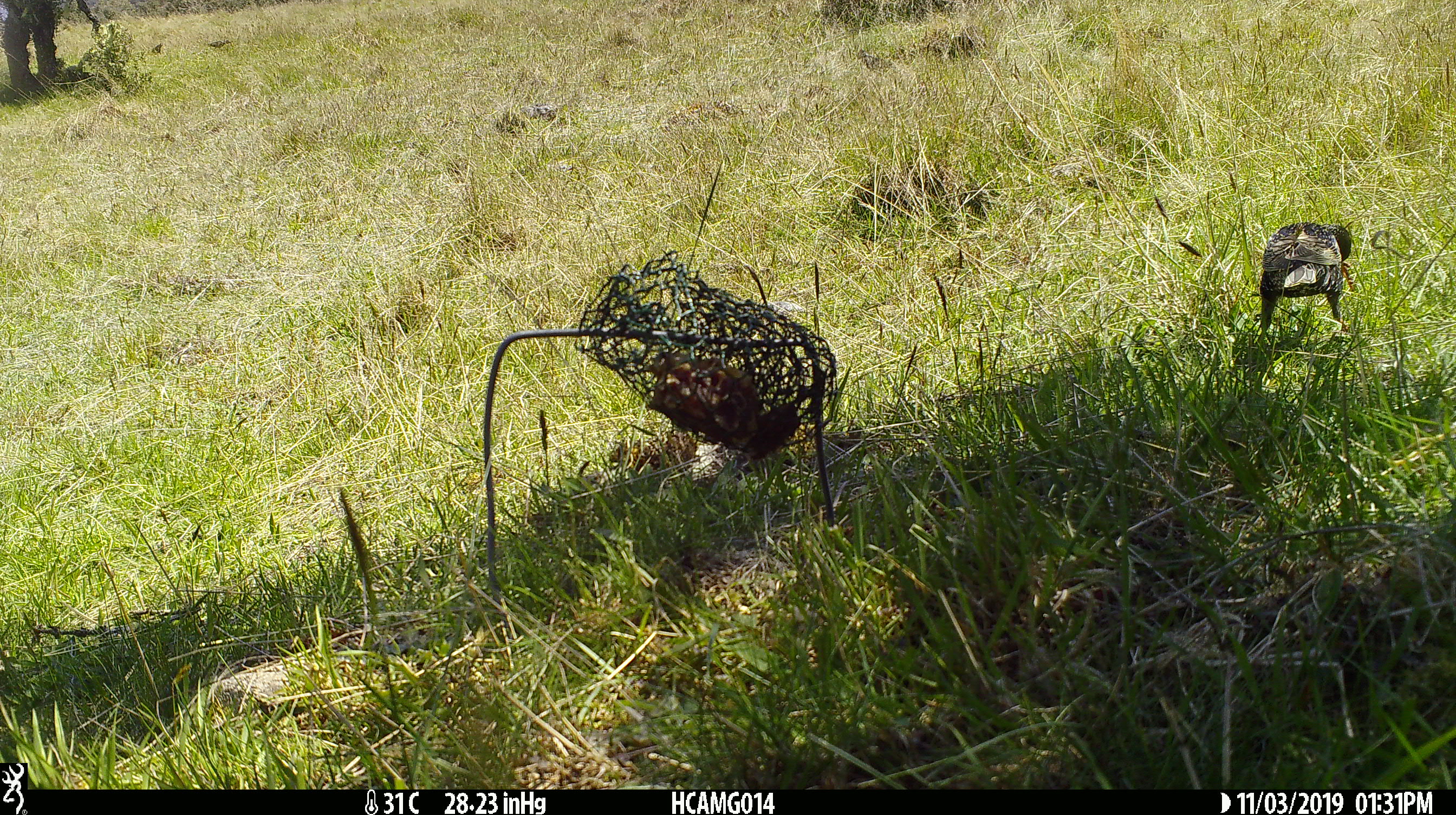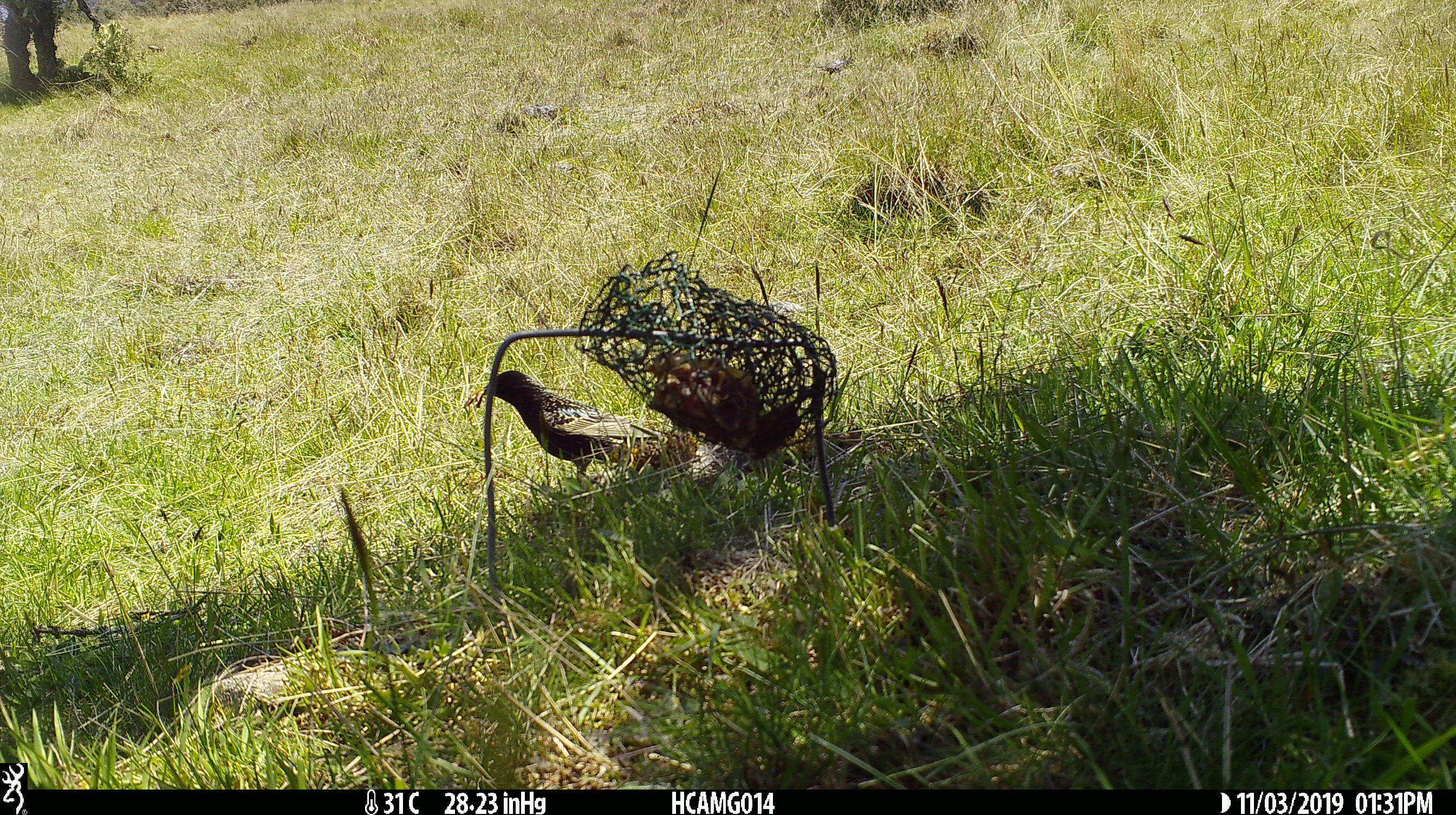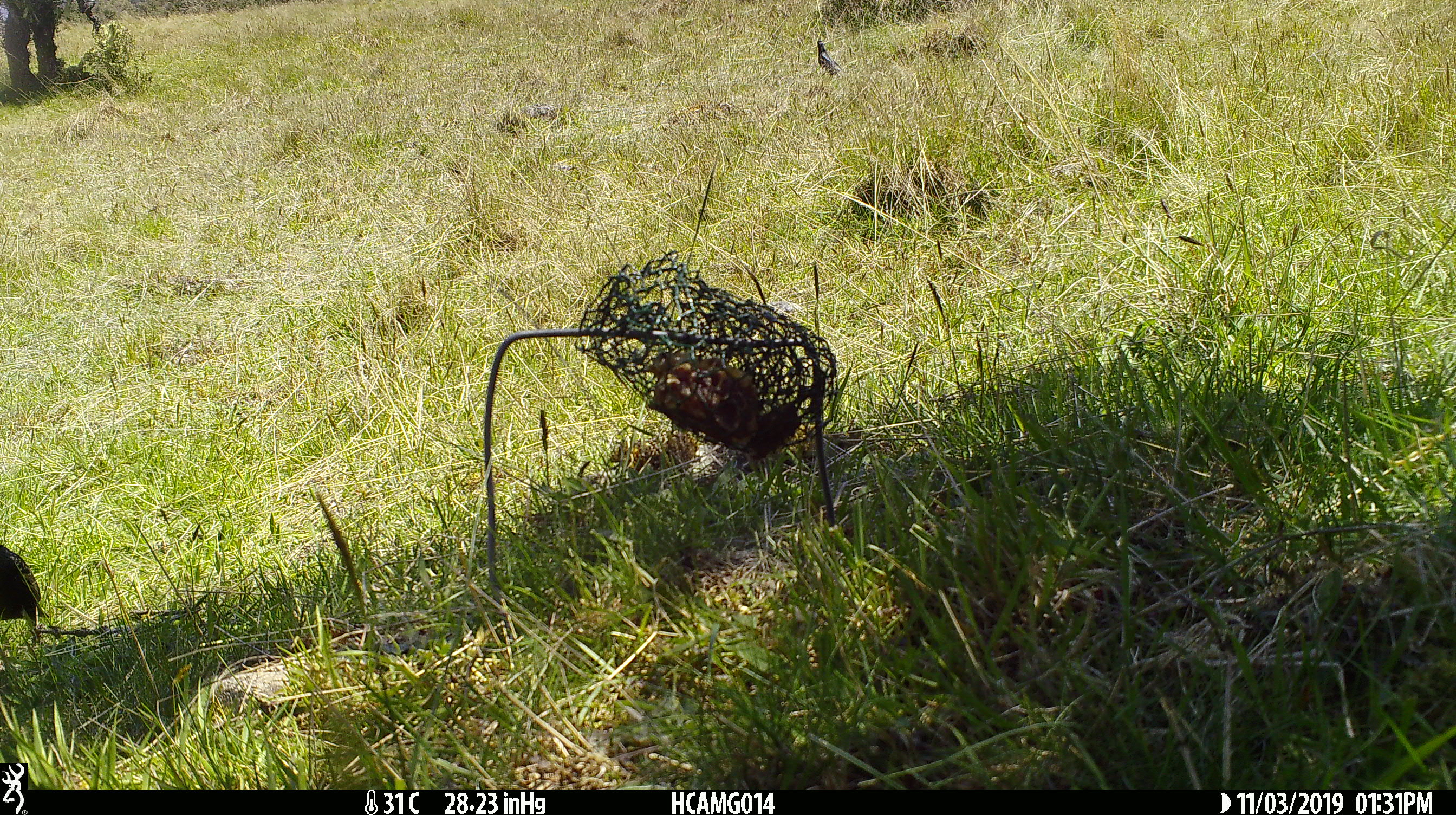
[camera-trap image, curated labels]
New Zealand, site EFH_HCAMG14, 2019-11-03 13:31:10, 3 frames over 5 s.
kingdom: Animalia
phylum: Chordata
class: Aves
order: Passeriformes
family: Sturnidae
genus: Sturnus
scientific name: Sturnus vulgaris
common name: european starling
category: starling